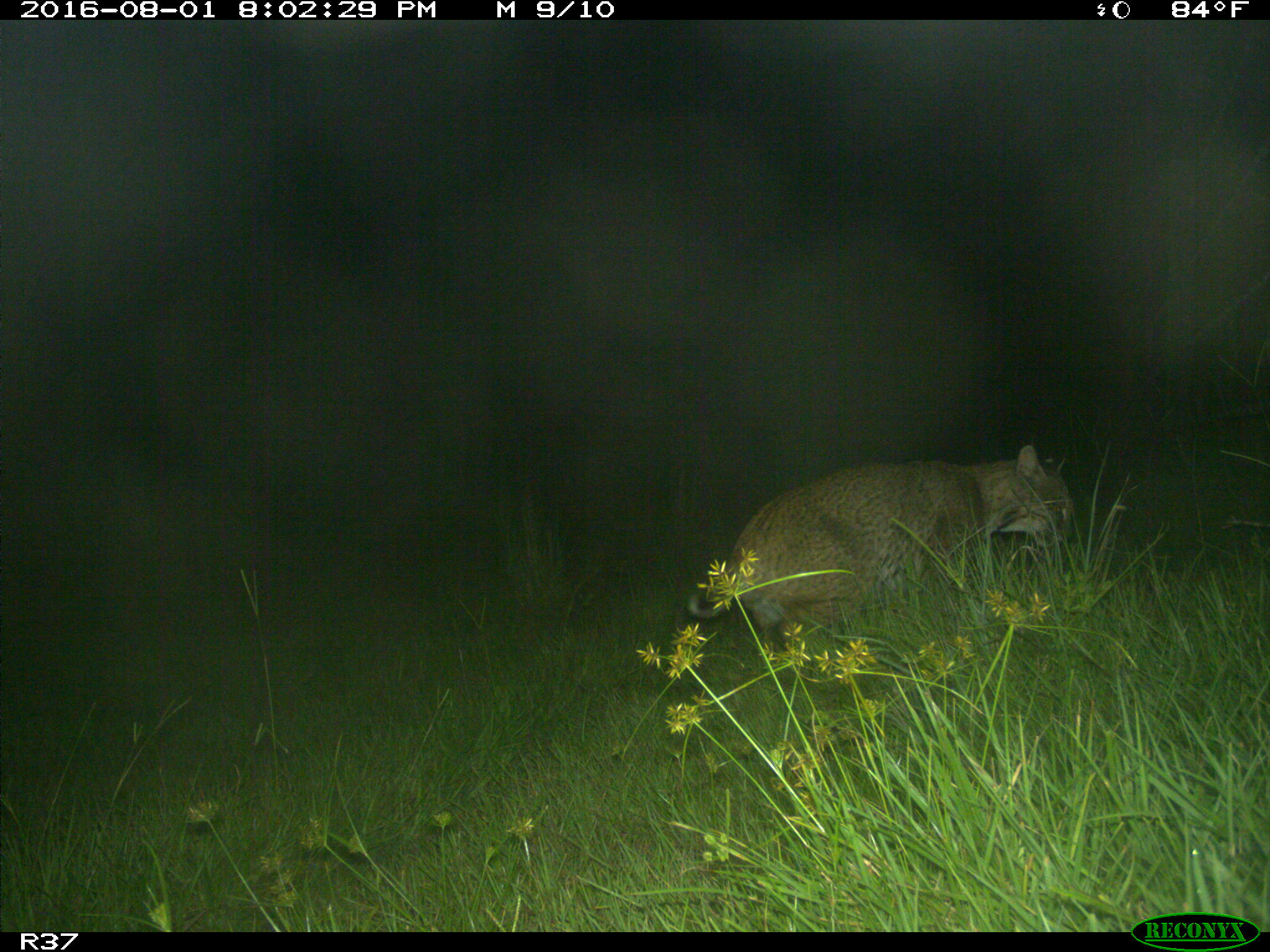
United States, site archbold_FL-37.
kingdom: Animalia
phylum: Chordata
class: Mammalia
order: Carnivora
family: Felidae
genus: Lynx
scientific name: Lynx rufus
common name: bobcat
Lynx rufus (bobcat).